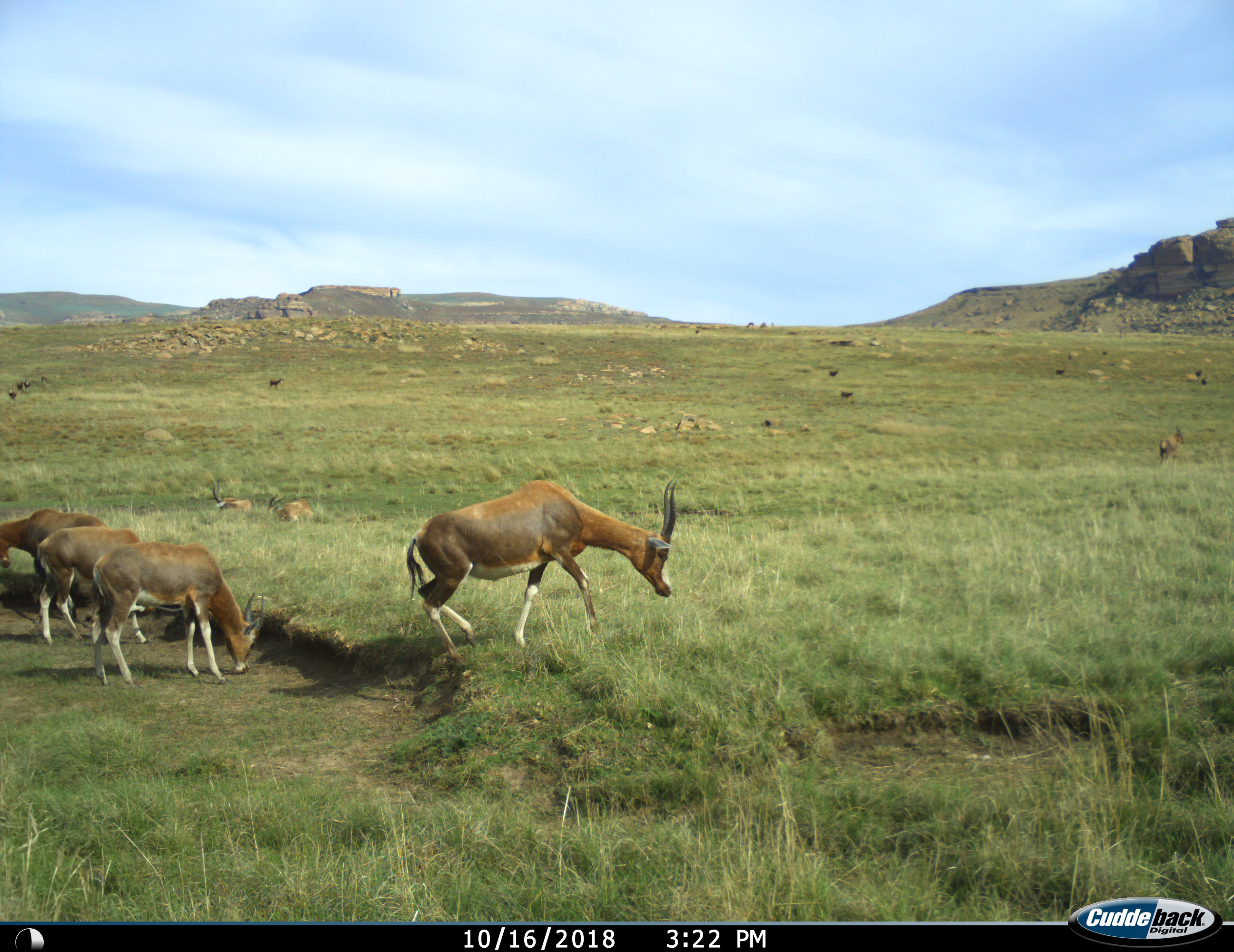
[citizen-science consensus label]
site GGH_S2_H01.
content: unidentified animal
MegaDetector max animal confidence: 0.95